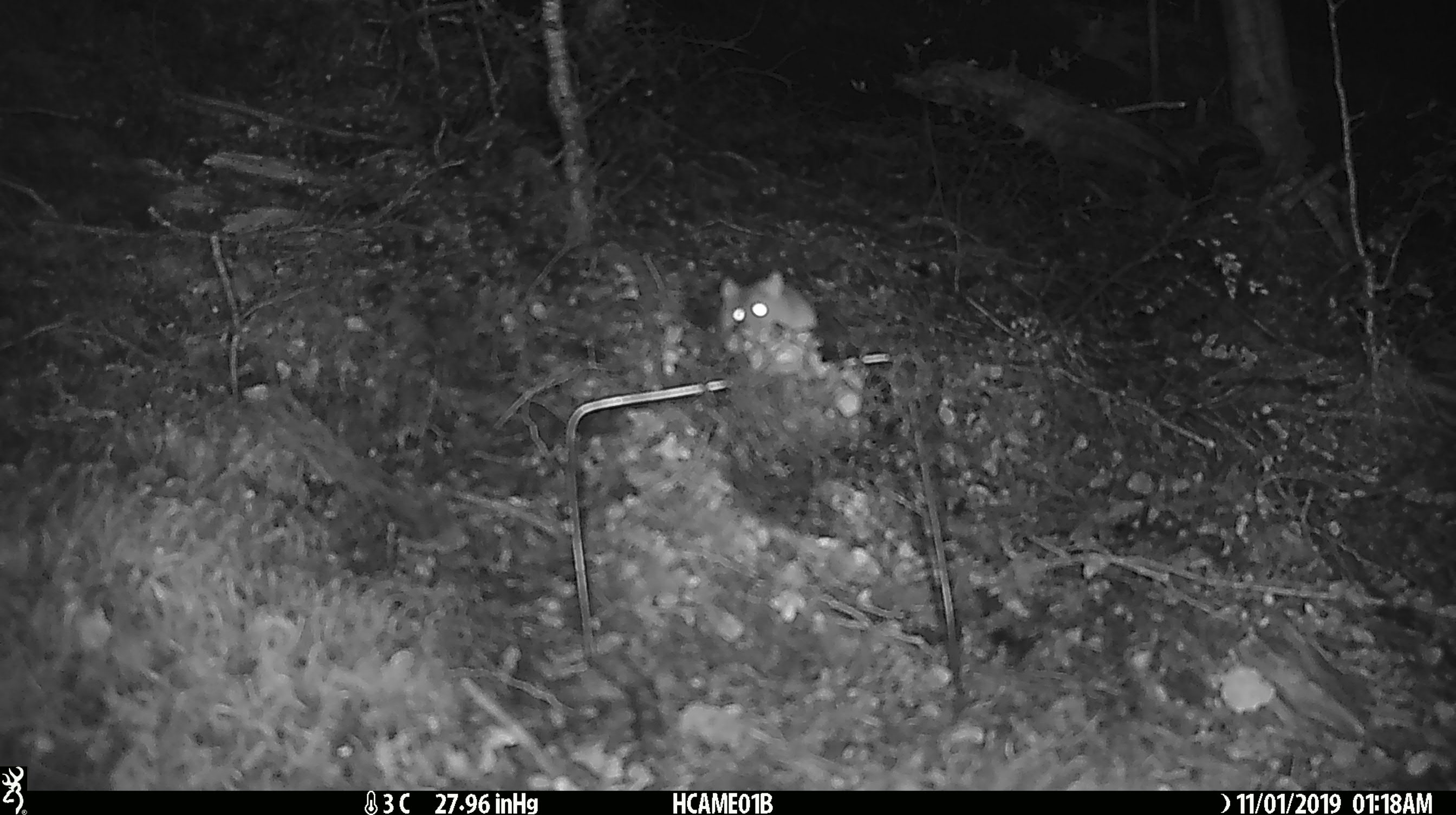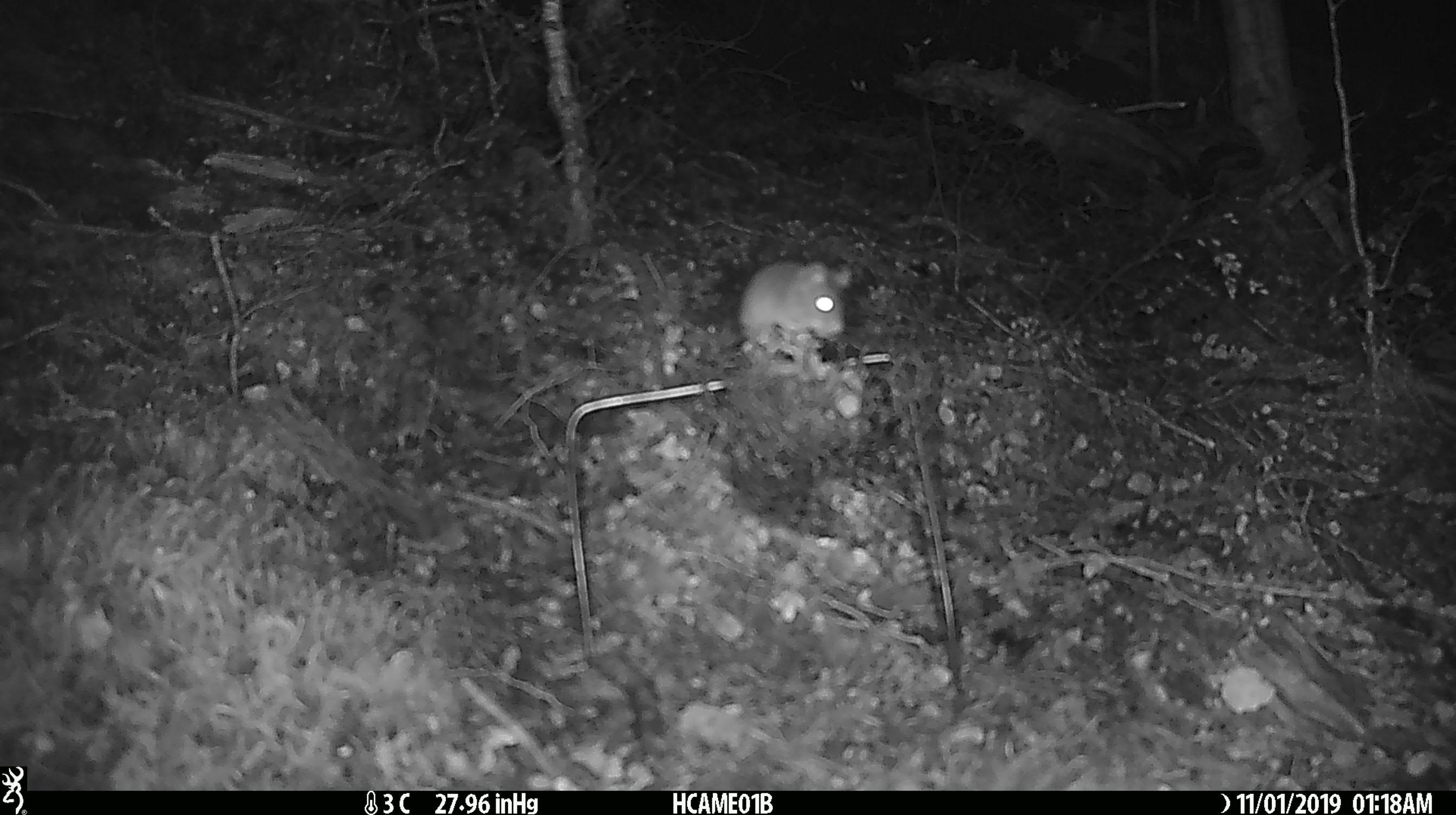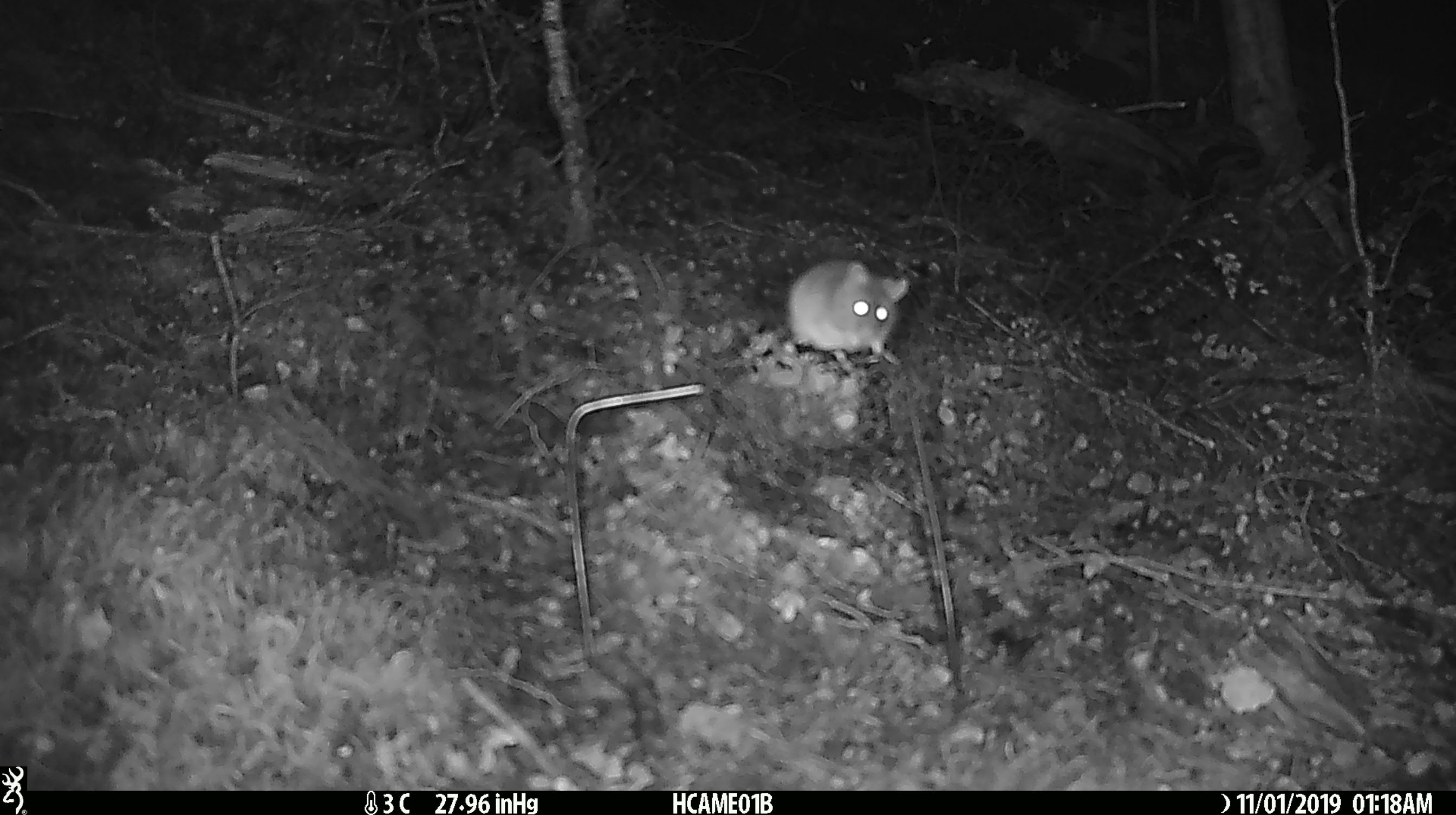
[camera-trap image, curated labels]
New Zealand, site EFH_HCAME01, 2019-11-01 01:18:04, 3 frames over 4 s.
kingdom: Animalia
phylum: Chordata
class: Mammalia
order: Rodentia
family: Muridae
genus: Mus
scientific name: Mus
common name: mouse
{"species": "mouse (Mus)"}